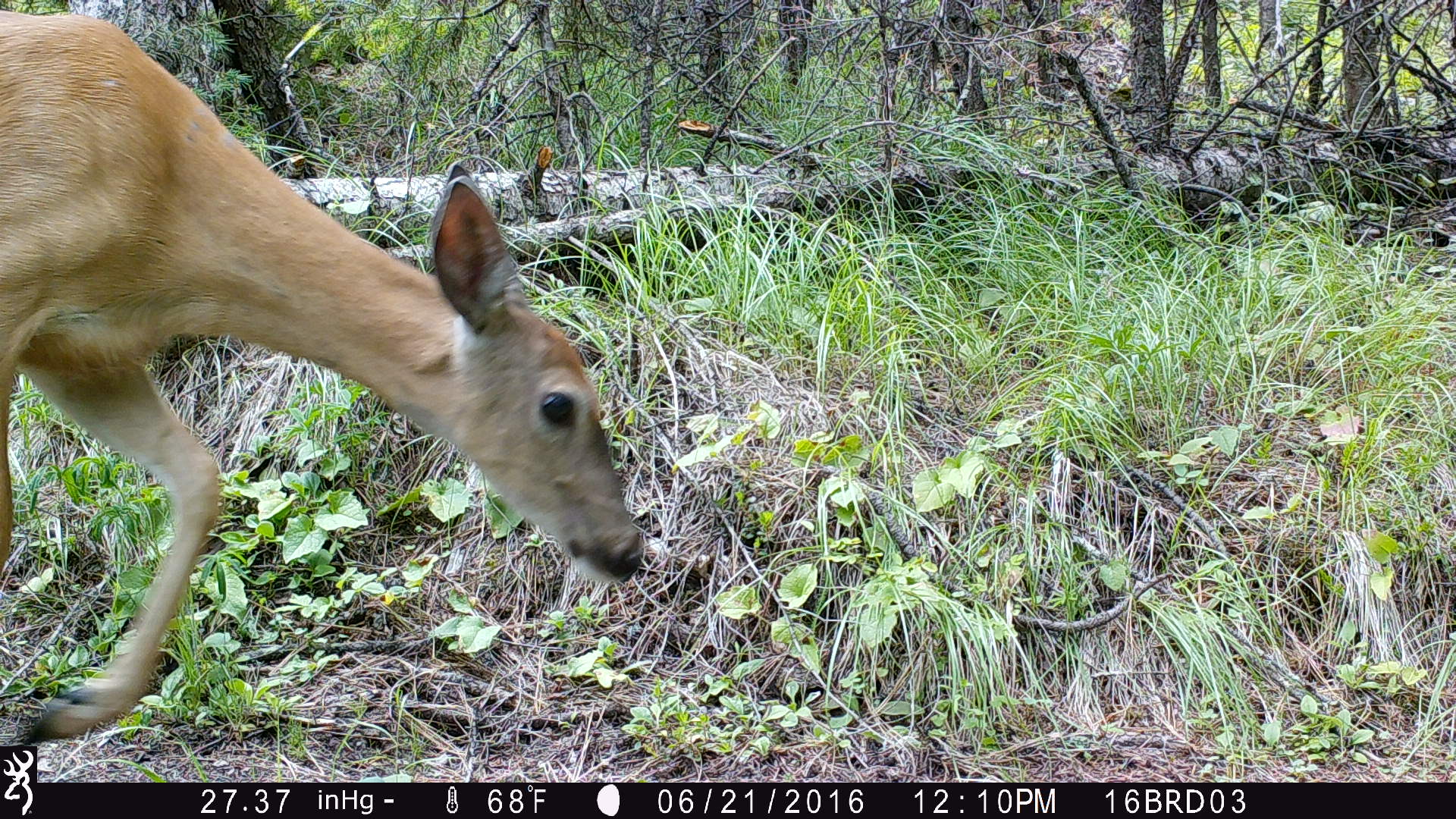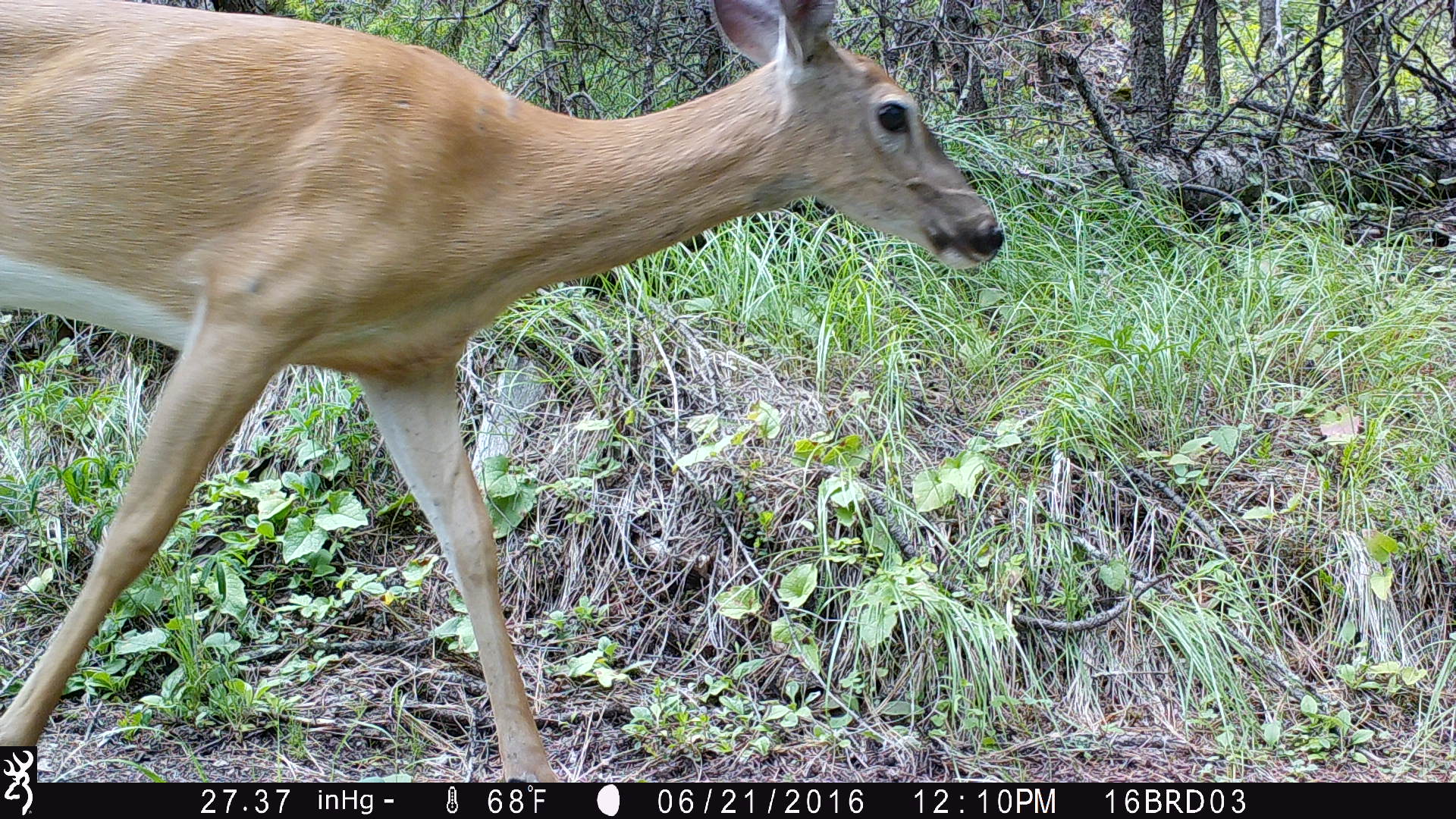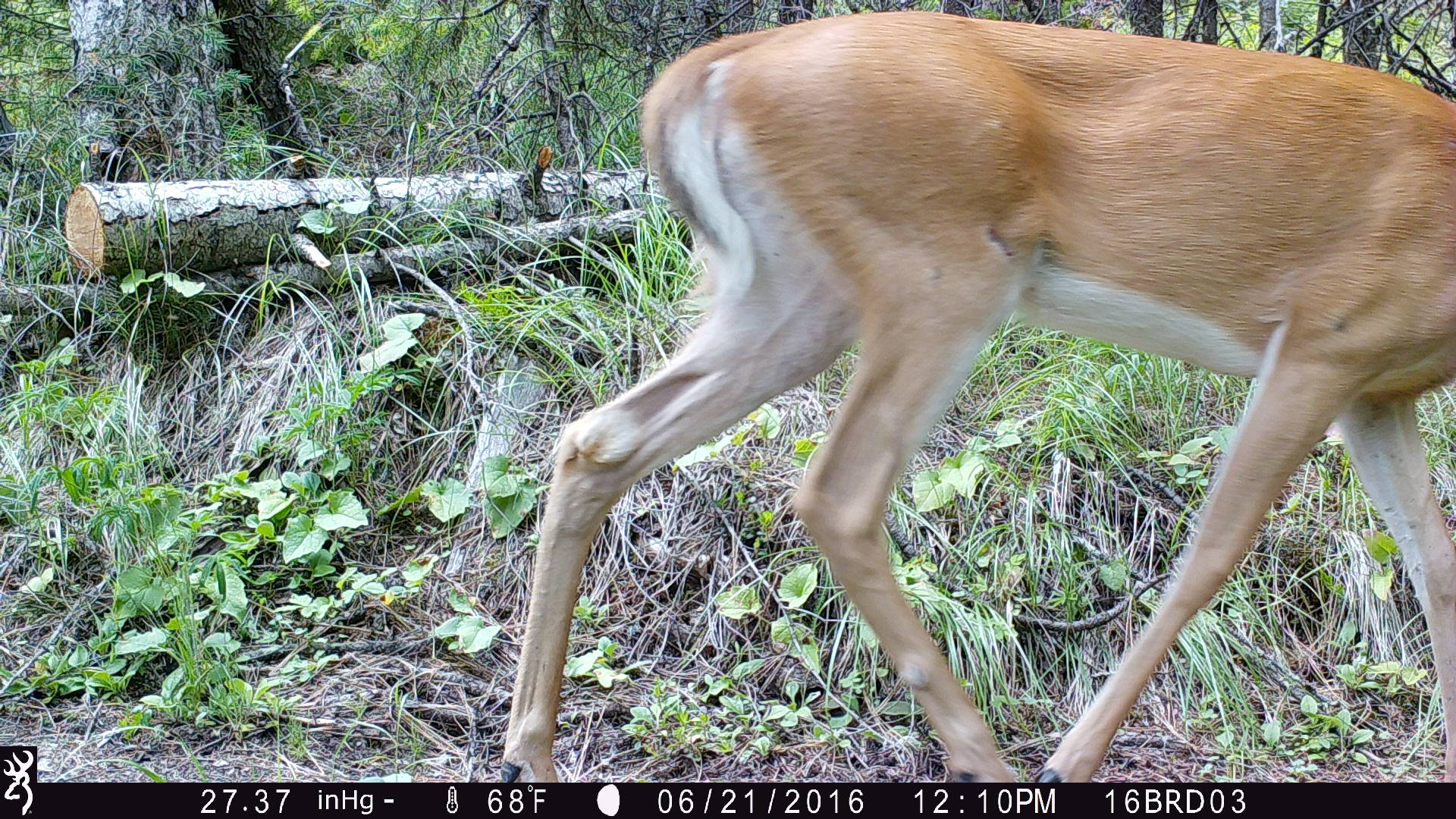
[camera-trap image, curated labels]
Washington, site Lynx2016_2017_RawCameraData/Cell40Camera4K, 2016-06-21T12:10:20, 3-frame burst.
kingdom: Animalia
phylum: Chordata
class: Mammalia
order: Artiodactyla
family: Cervidae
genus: Odocoileus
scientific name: Odocoileus virginianus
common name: white-tailed deer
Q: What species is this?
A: Odocoileus virginianus (white-tailed deer).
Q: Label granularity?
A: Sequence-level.